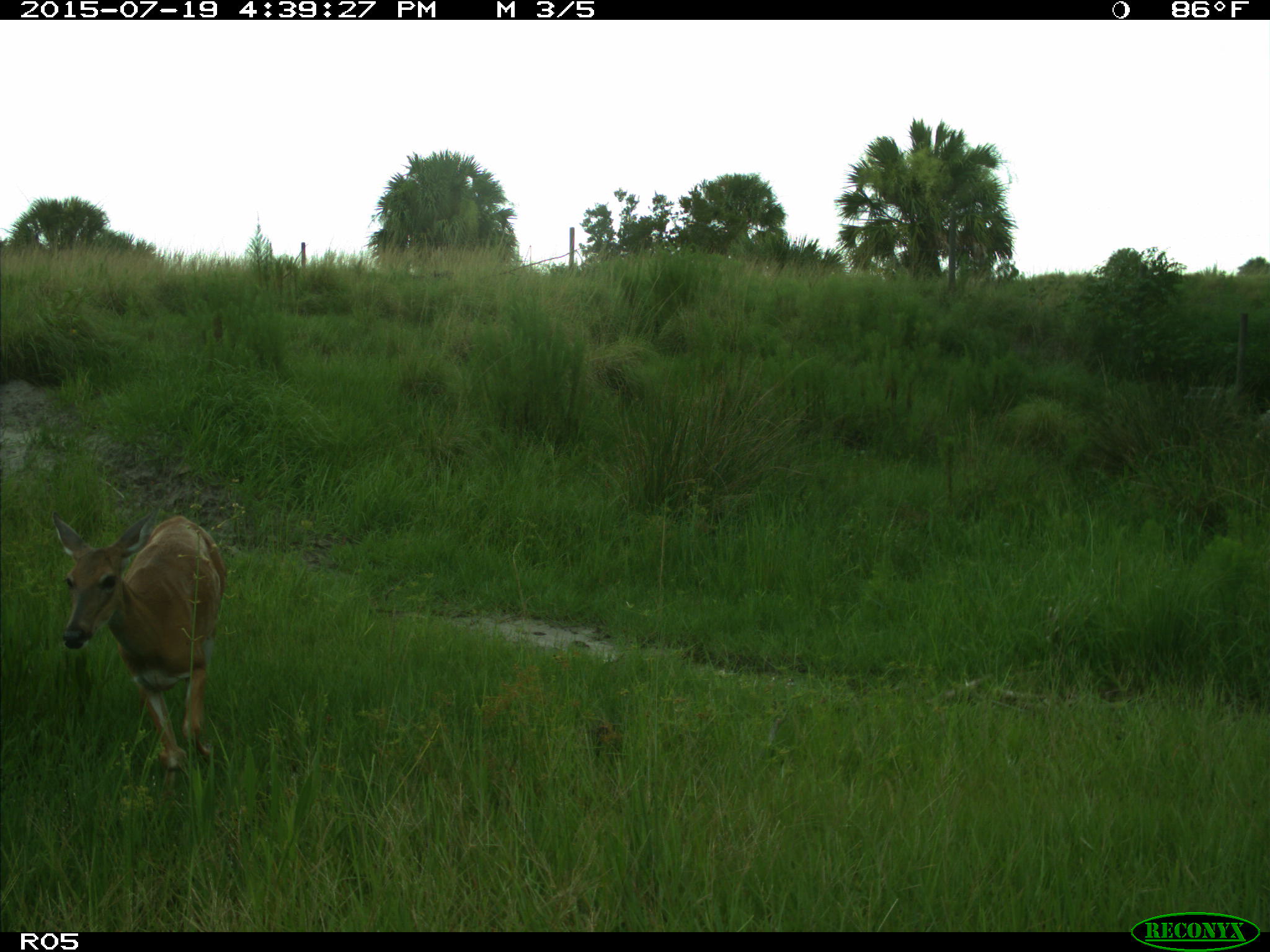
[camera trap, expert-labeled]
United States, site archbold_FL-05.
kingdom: Animalia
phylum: Chordata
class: Mammalia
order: Artiodactyla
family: Cervidae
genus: Odocoileus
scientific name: Odocoileus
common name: deer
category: unidentified deer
Unidentified deer (deer) (Odocoileus).